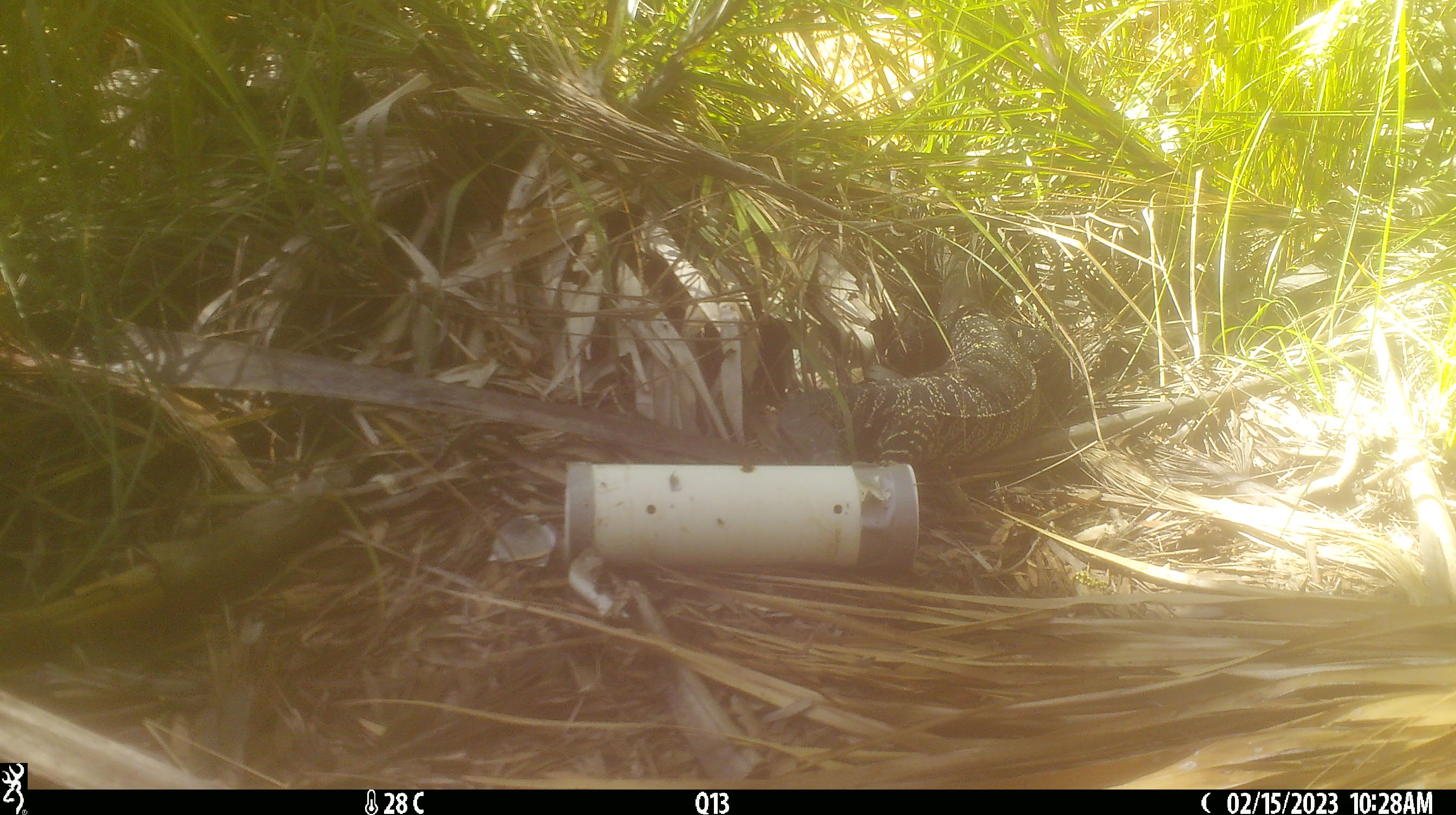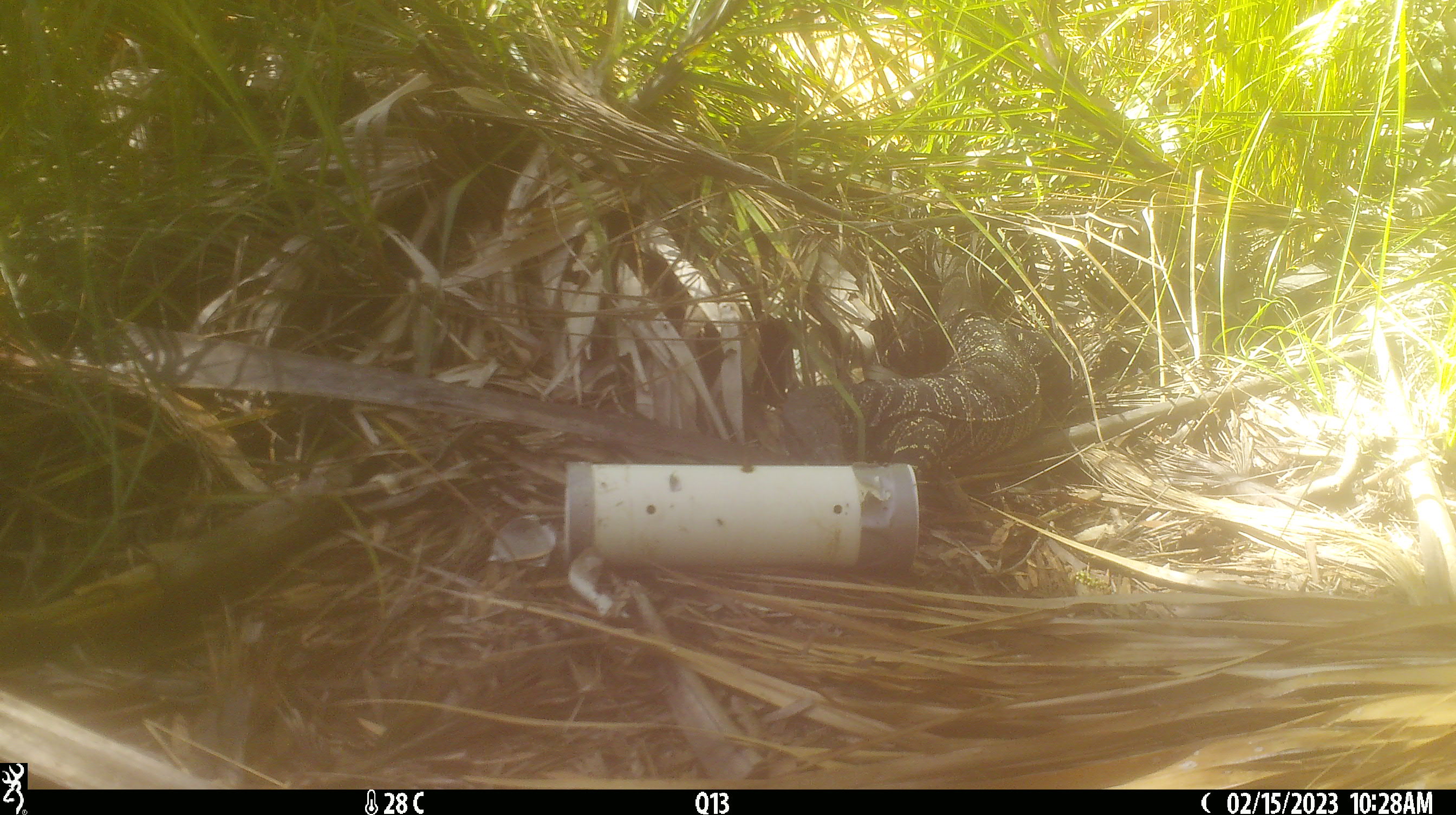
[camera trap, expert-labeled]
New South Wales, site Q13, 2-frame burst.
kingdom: Animalia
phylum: Chordata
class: Reptilia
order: Squamata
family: Varanidae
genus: Varanus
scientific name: Varanus varius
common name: lace monitor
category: goanna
Goanna (lace monitor) (Varanus varius).